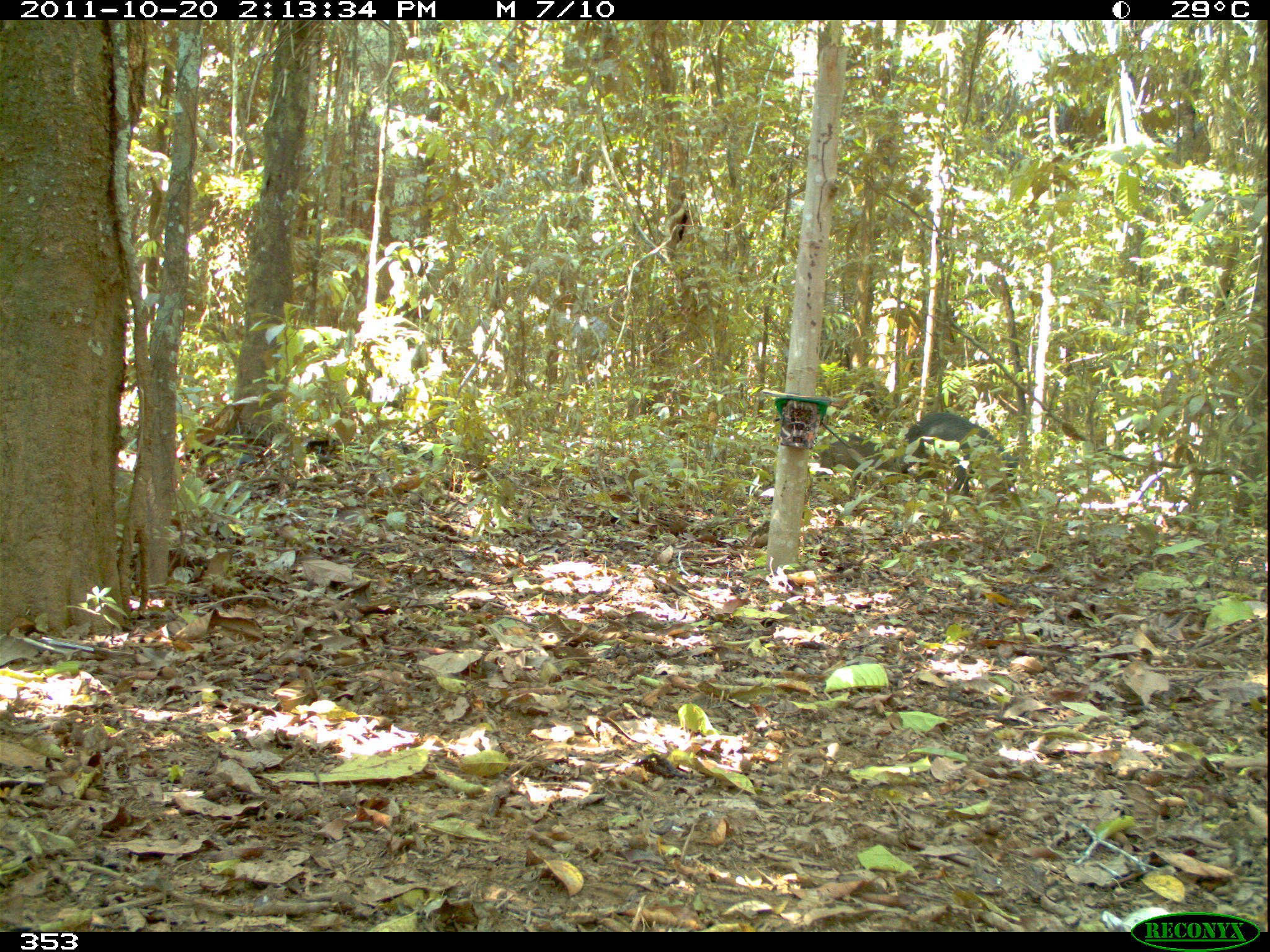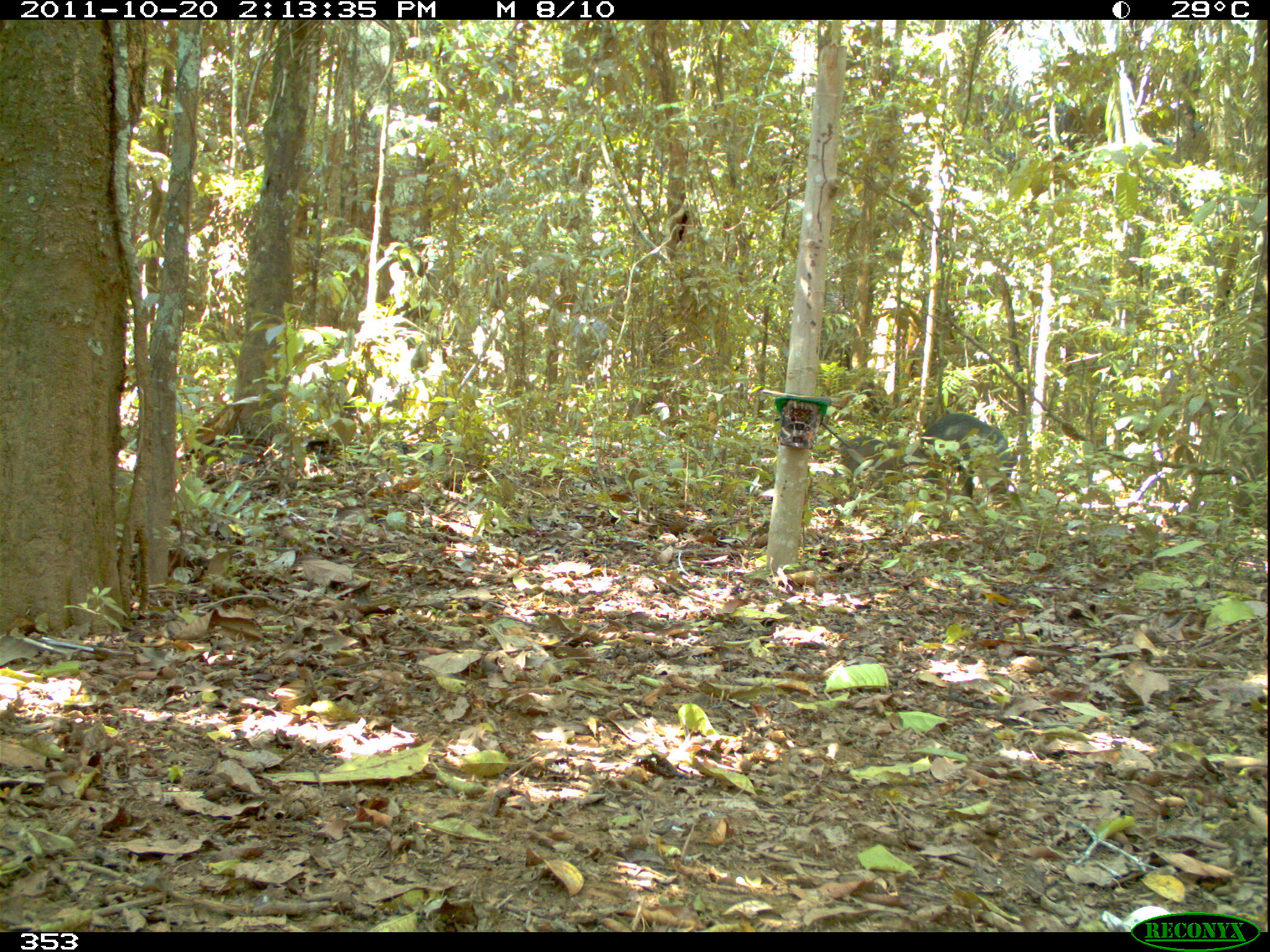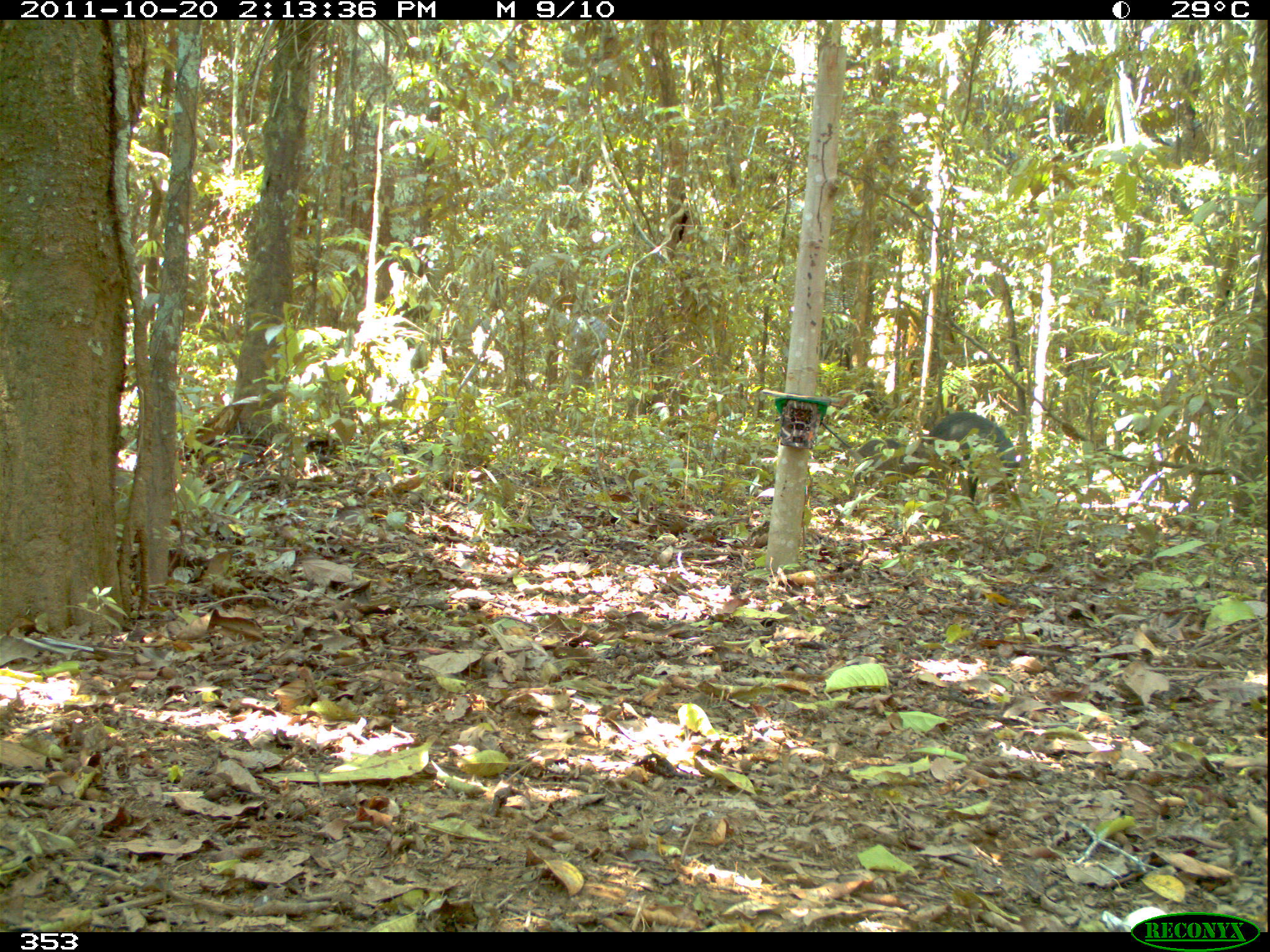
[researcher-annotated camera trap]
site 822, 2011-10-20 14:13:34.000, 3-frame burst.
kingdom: Animalia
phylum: Chordata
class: Mammalia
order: Artiodactyla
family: Tayassuidae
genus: Tayassu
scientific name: Tayassu pecari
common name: white-lipped peccary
Tayassu pecari (white-lipped peccary).